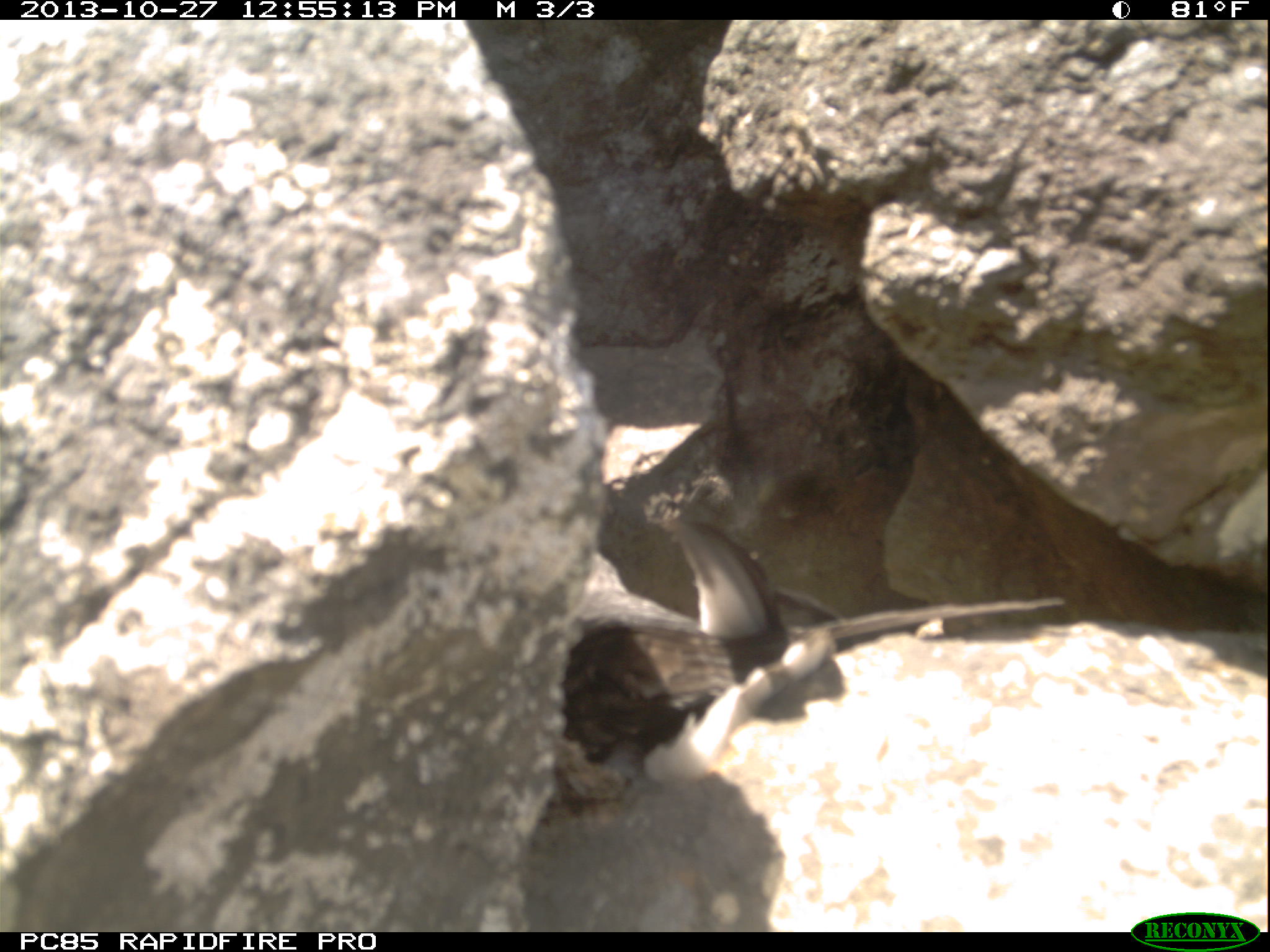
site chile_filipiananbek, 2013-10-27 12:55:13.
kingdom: Animalia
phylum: Chordata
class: Aves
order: Procellariiformes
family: Procellariidae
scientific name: Procellariidae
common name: petrel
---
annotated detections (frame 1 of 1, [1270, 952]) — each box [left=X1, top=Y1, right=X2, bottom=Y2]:
petrel: [left=543, top=500, right=840, bottom=780]